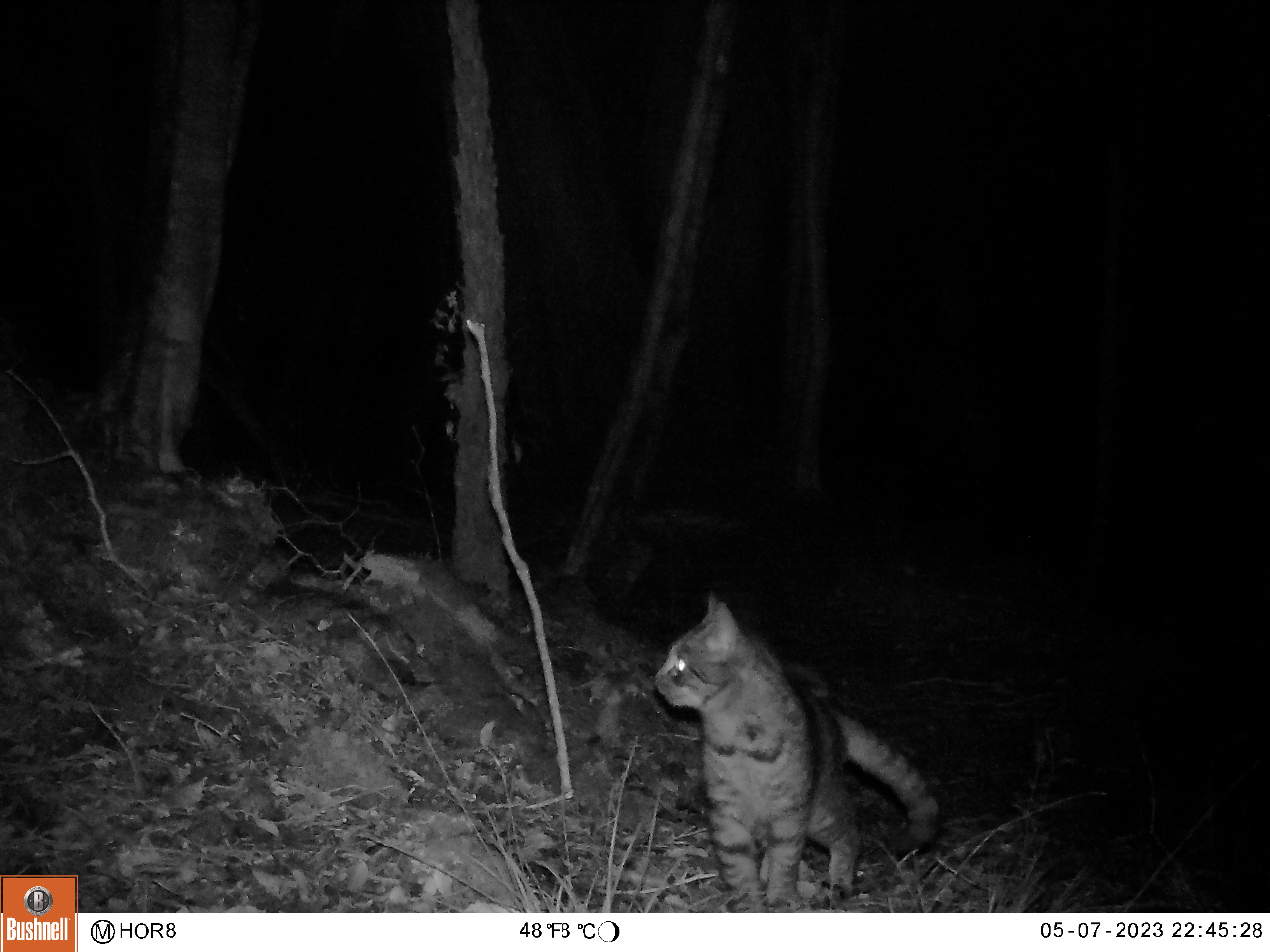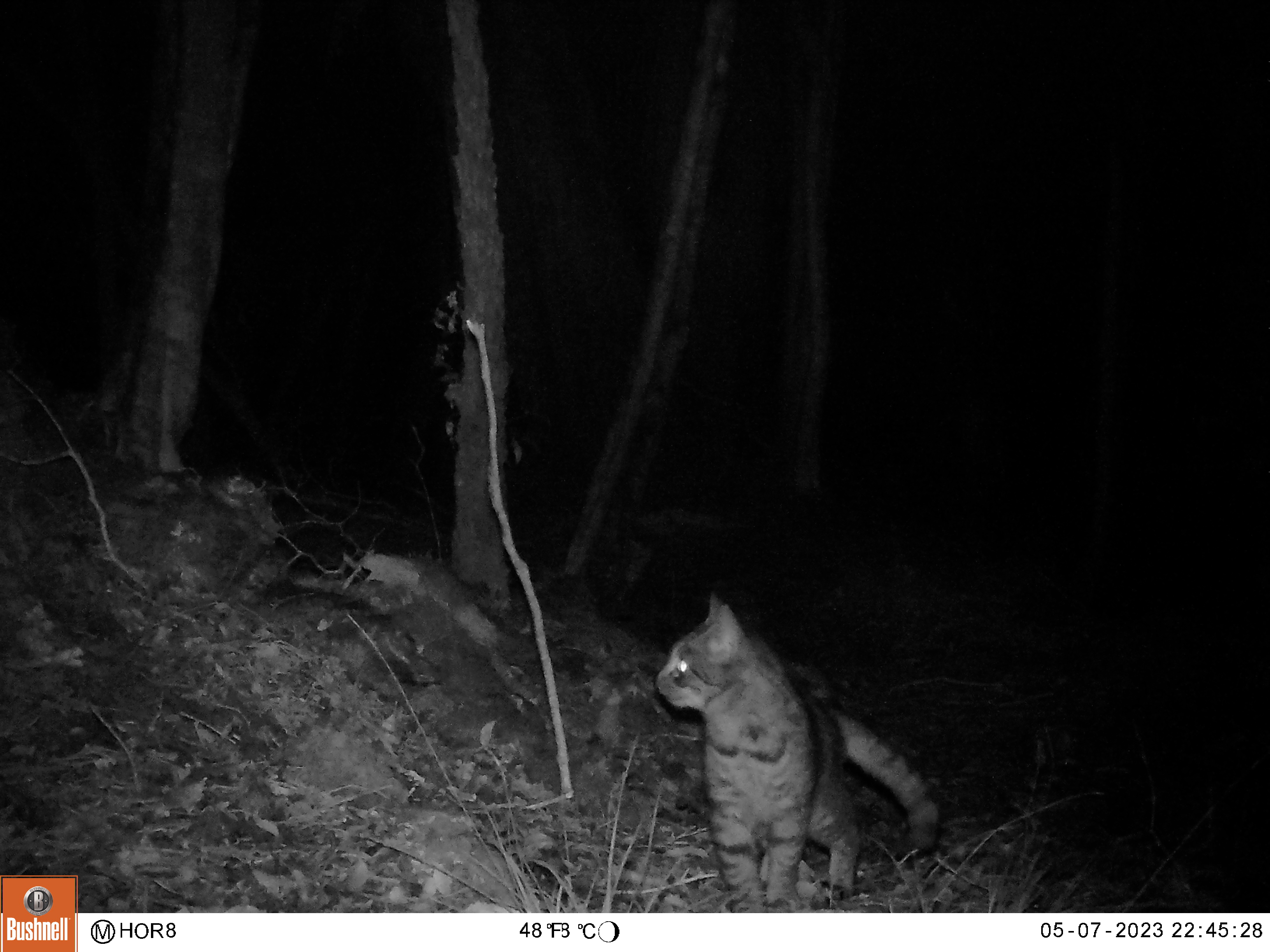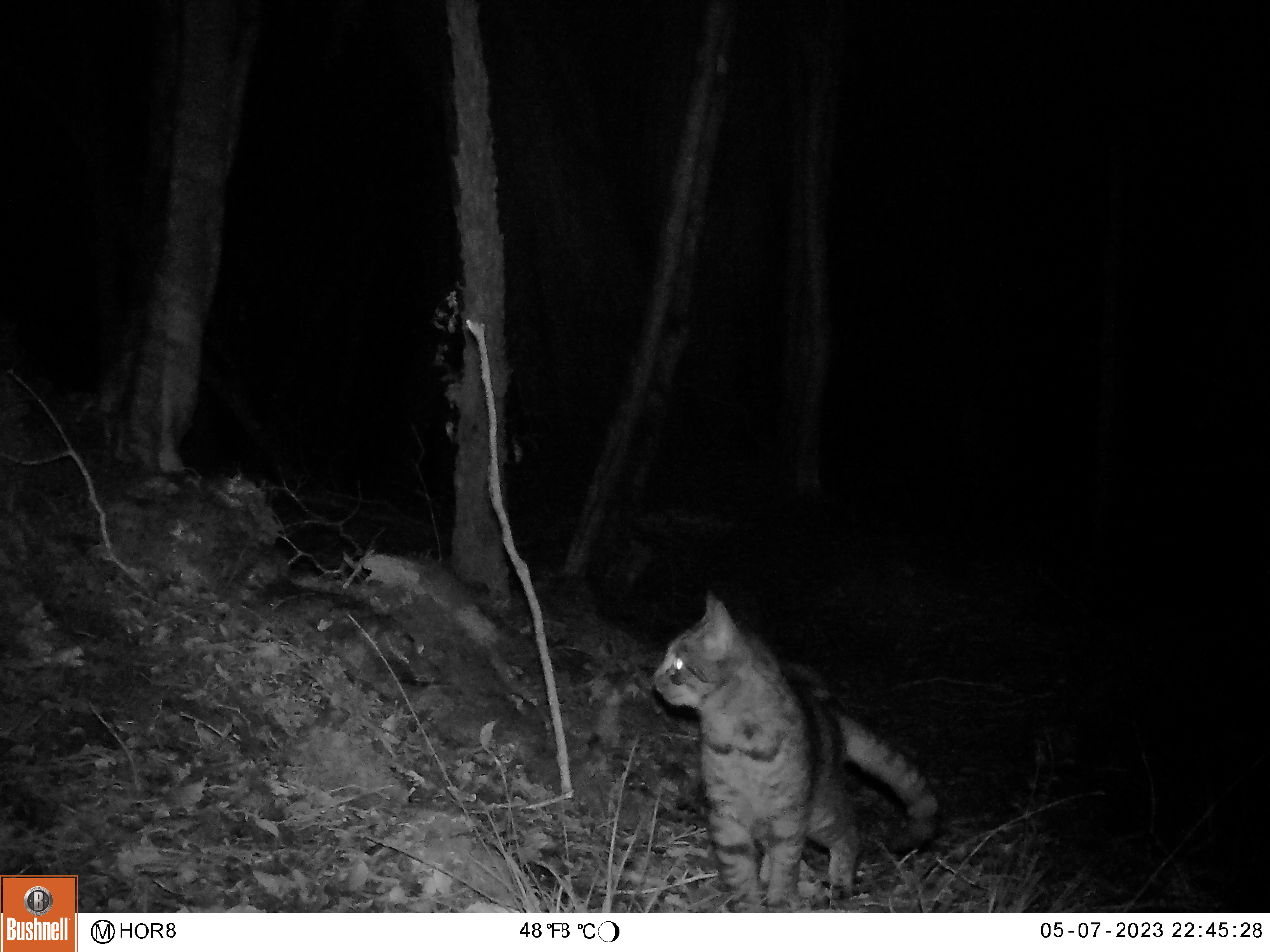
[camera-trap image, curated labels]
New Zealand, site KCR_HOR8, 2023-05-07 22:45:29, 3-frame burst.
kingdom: Animalia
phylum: Chordata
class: Mammalia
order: Carnivora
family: Felidae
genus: Felis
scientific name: Felis catus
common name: domestic cat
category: cat